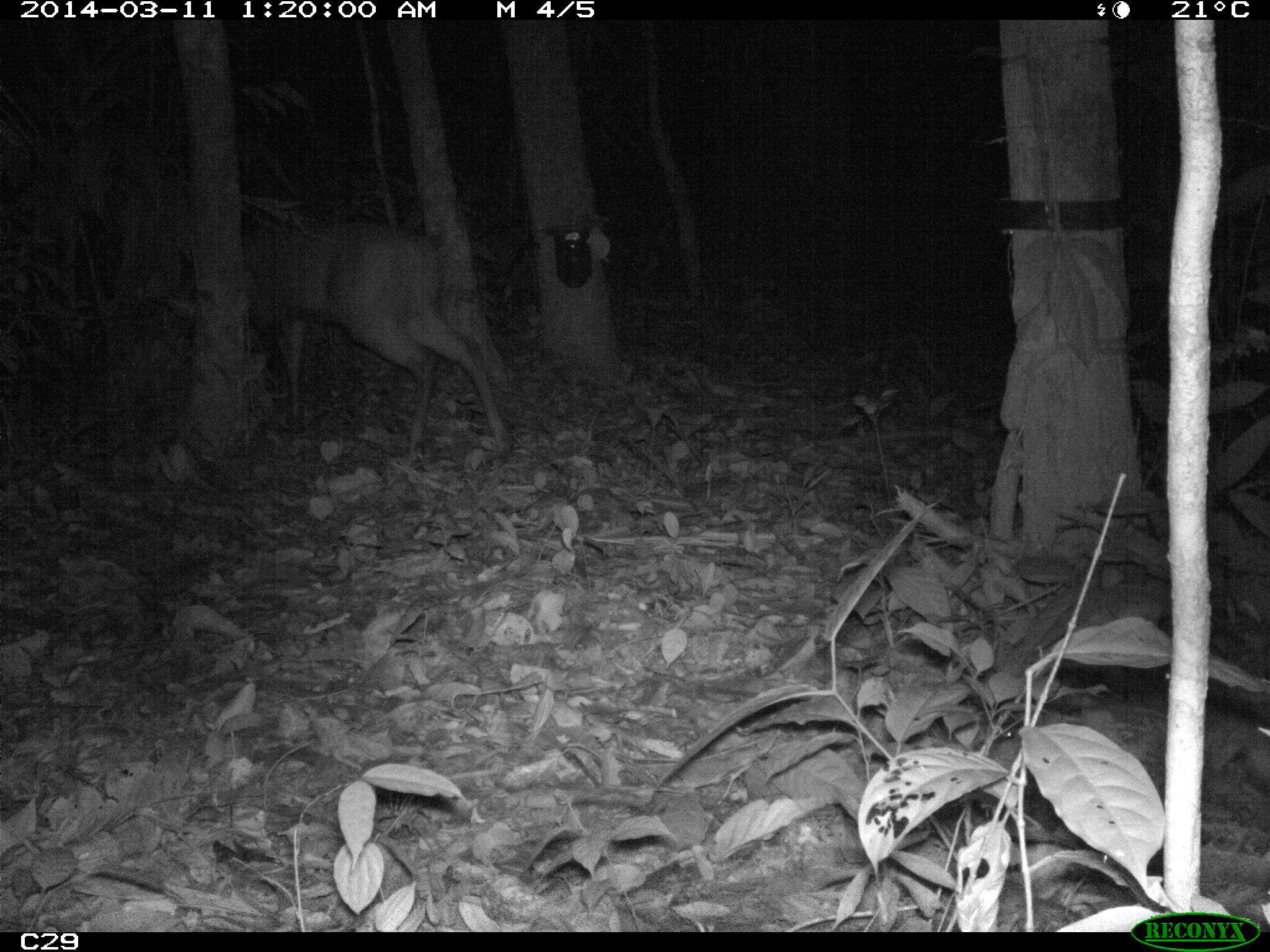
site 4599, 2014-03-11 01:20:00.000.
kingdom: Animalia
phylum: Chordata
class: Mammalia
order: Artiodactyla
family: Cervidae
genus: Mazama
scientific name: Mazama americana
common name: red brocket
Mazama americana (red brocket), count 1, age adult, sex female.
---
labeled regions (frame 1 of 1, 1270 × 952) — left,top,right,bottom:
mazama americana: 169,219,514,463